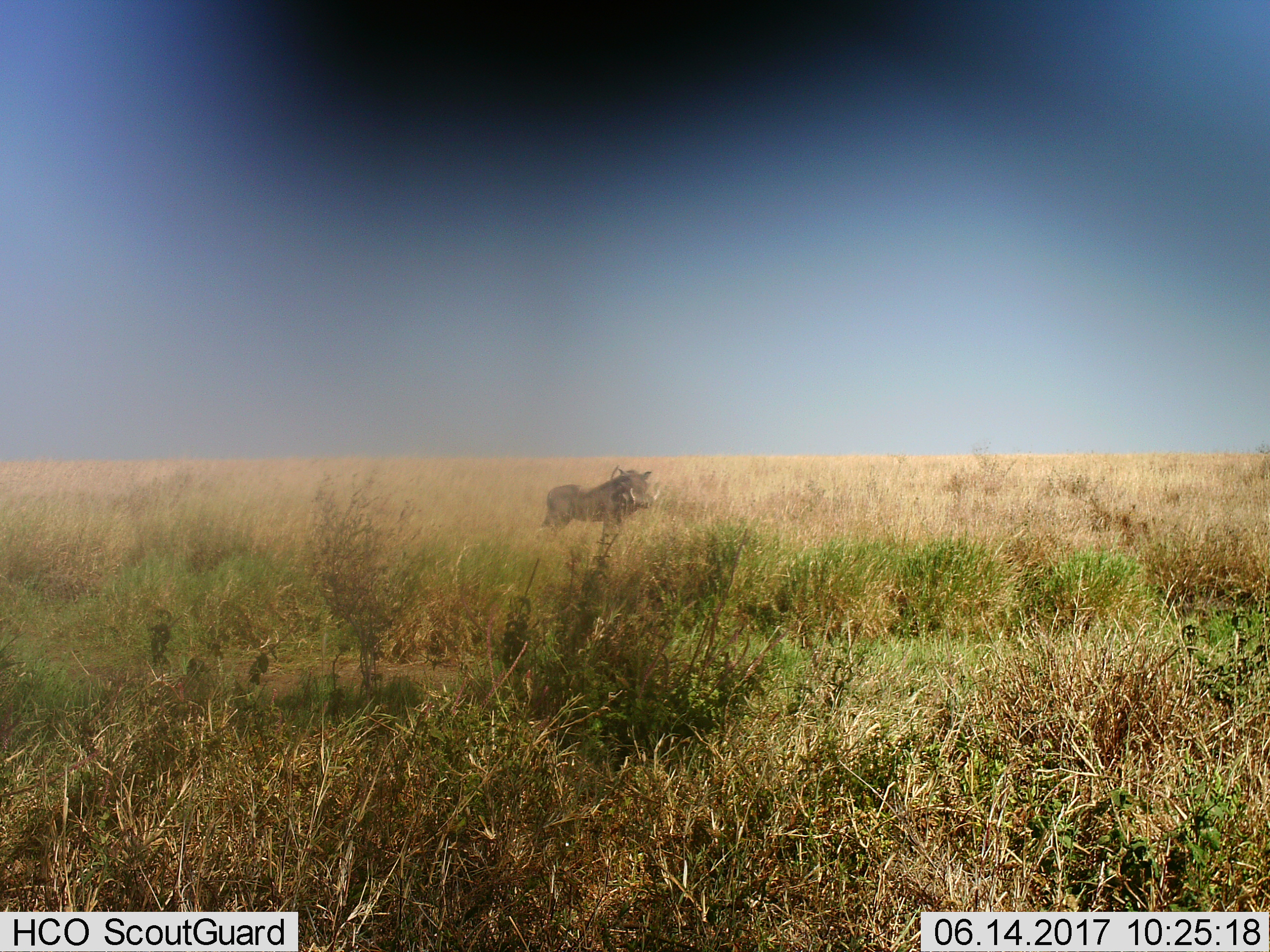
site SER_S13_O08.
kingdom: Animalia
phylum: Chordata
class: Mammalia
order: Artiodactyla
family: Suidae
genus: Phacochoerus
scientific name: Phacochoerus africanus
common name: warthog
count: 1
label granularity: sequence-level